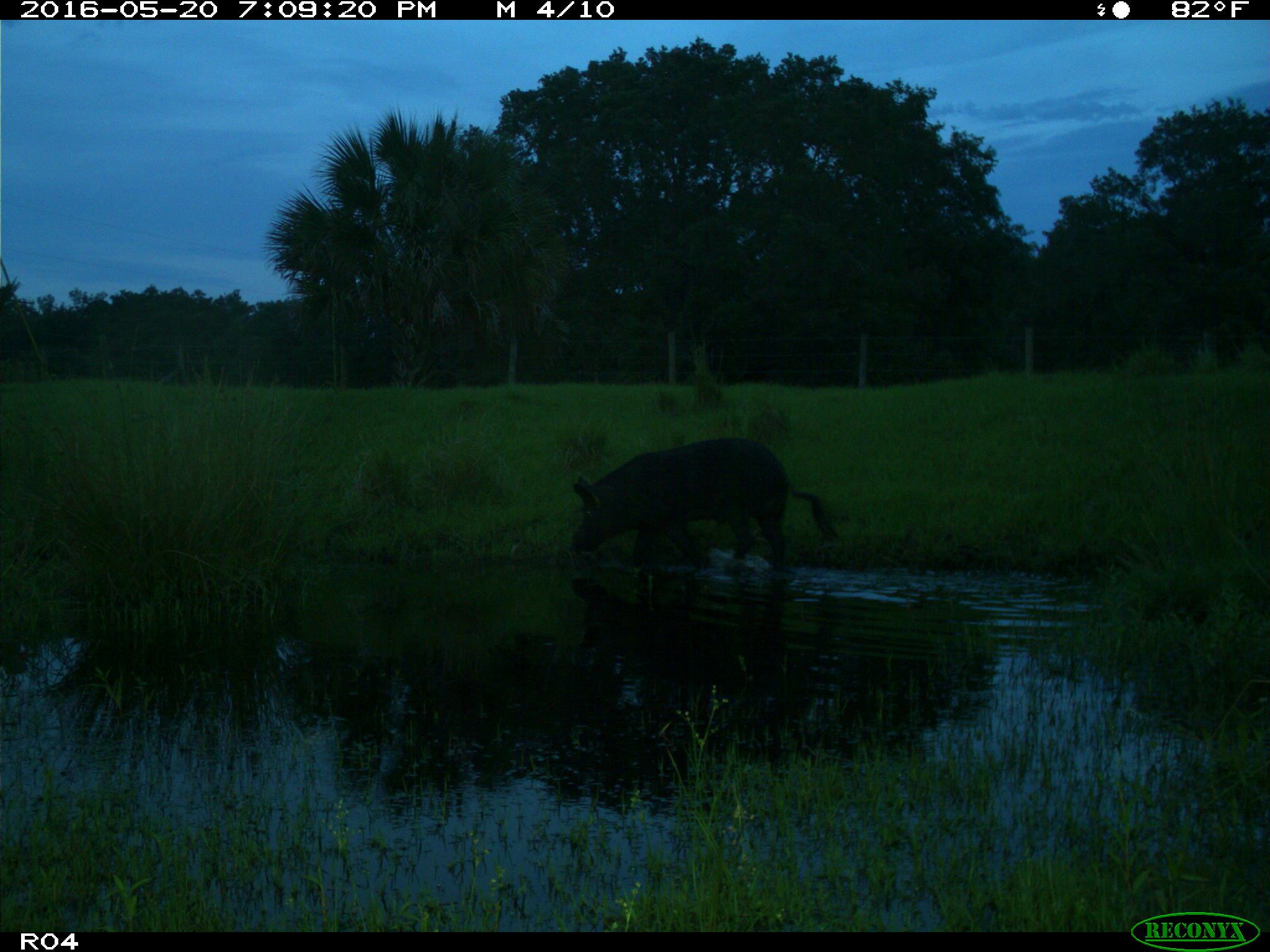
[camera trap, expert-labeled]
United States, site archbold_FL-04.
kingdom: Animalia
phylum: Chordata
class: Mammalia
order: Artiodactyla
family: Suidae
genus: Sus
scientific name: Sus scrofa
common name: wild boar